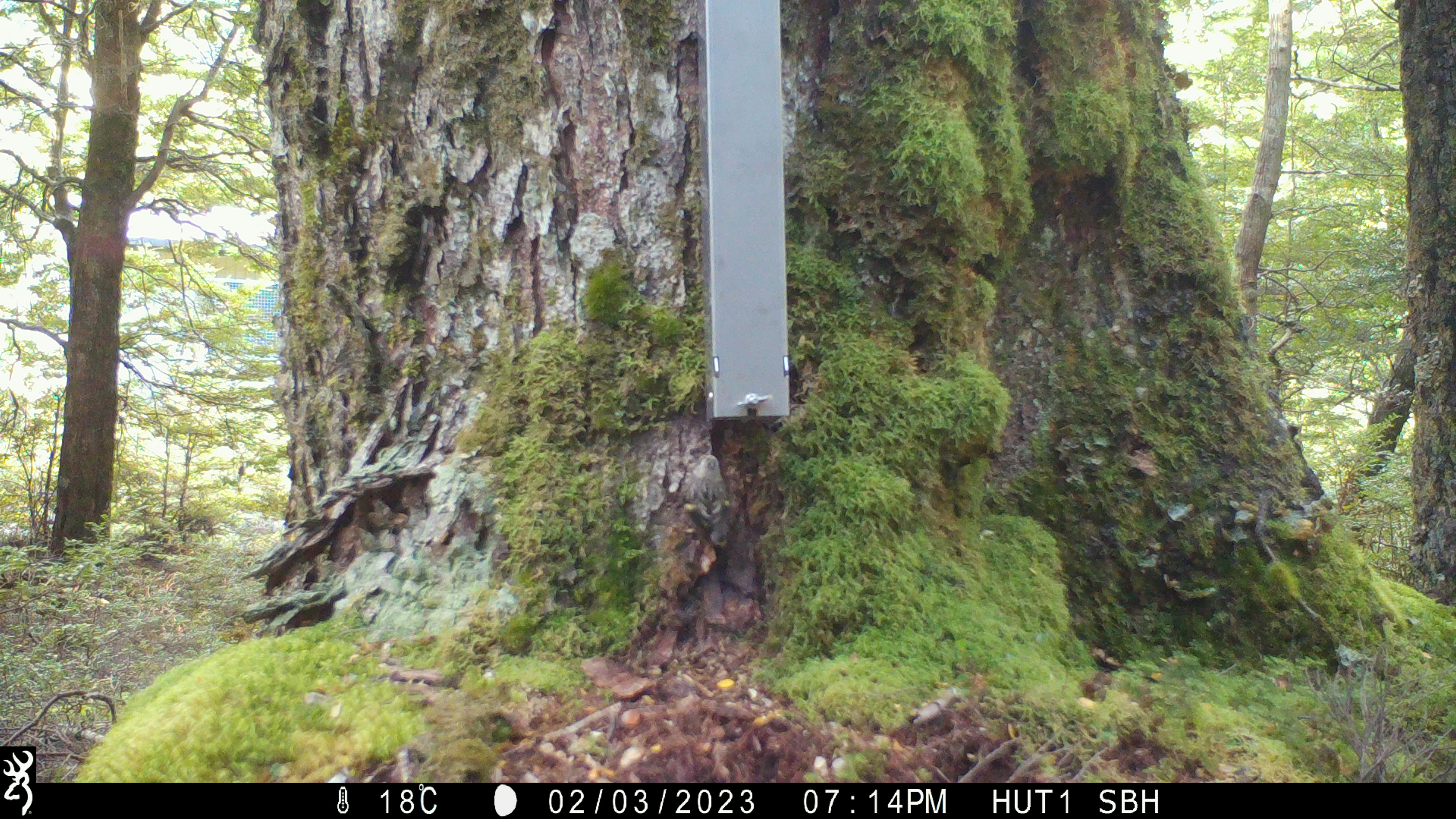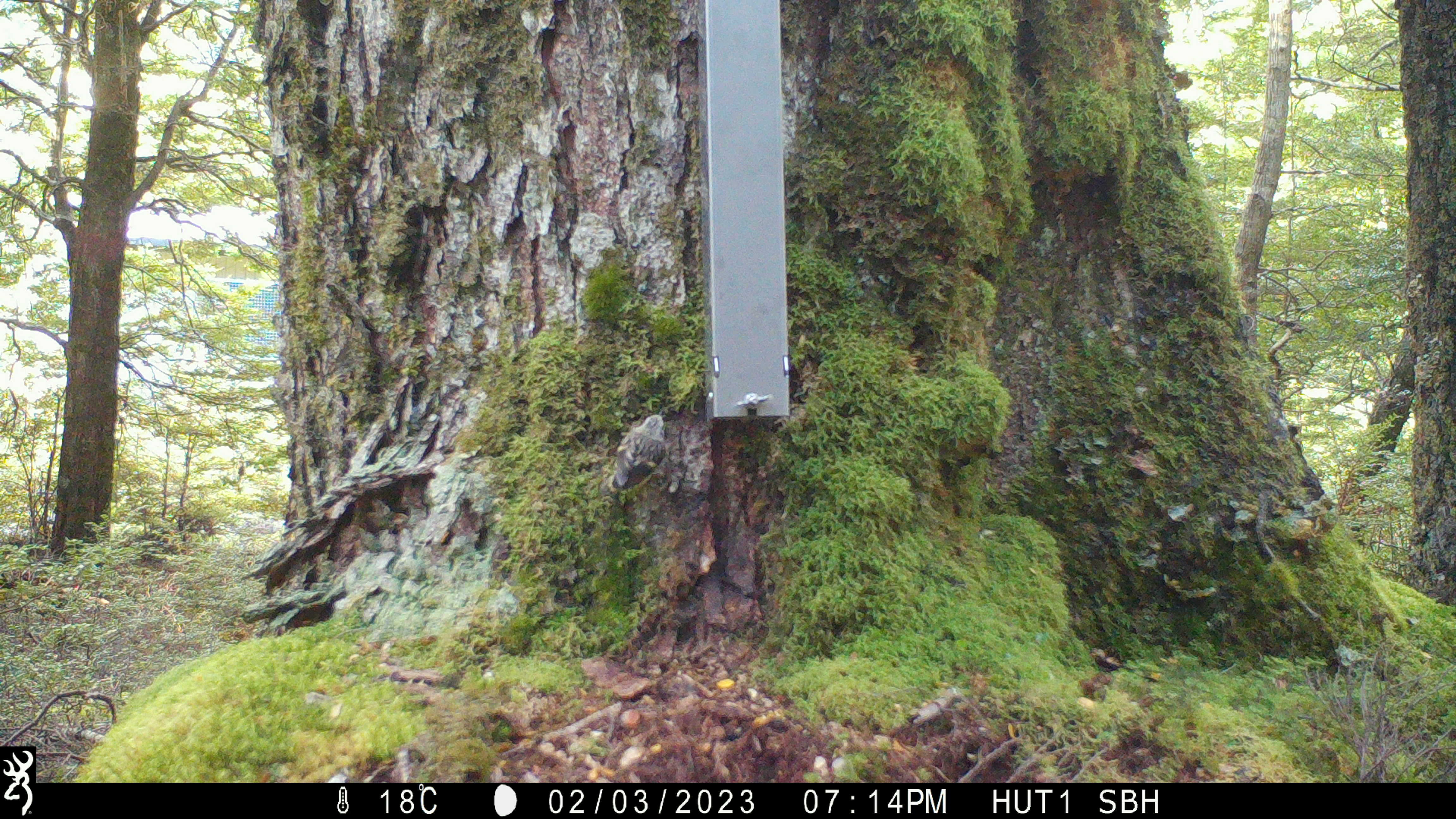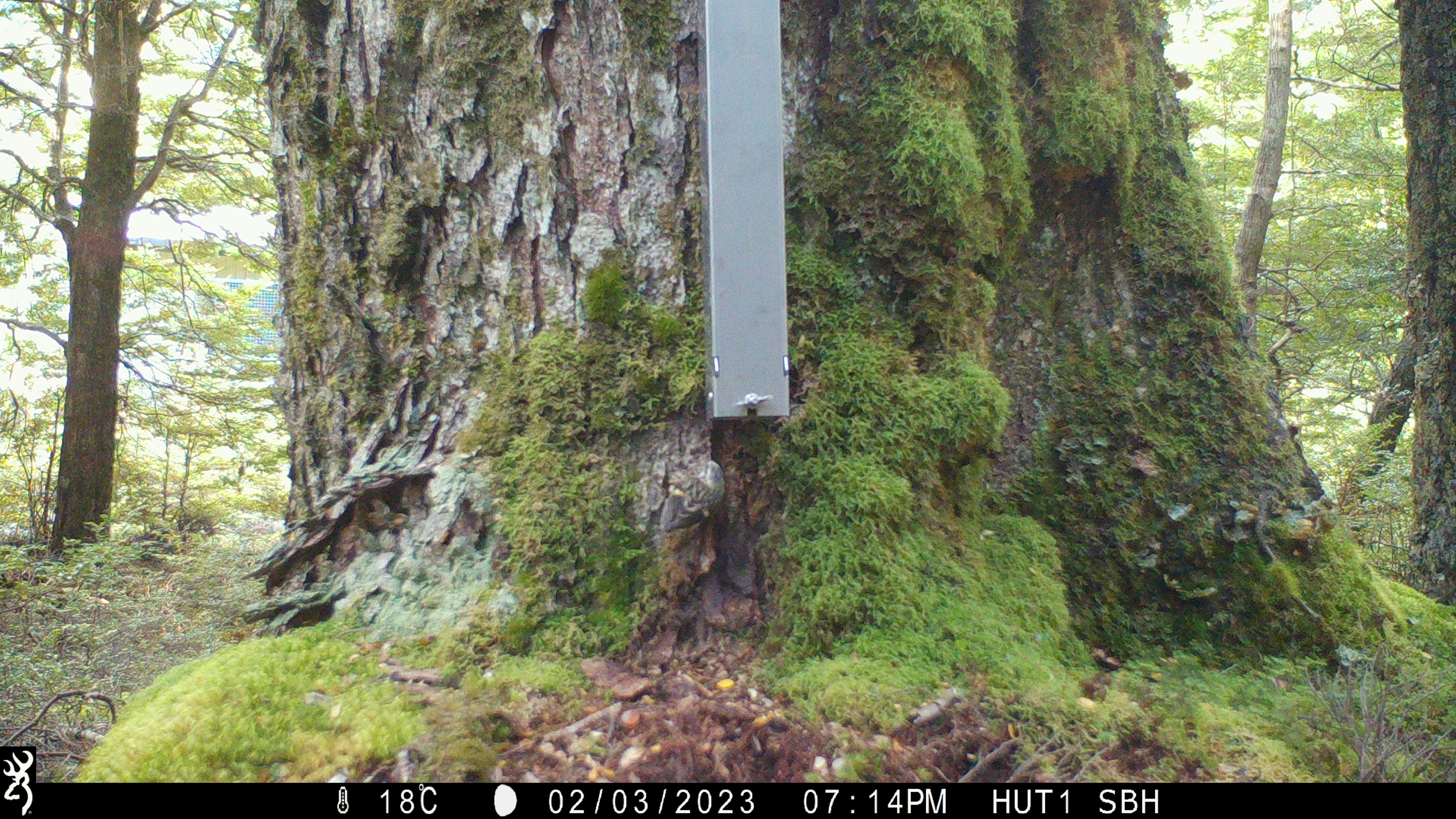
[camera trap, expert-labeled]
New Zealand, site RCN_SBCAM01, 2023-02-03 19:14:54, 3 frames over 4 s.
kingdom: Animalia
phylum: Chordata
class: Aves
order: Passeriformes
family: Acanthisittidae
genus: Acanthisitta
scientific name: Acanthisitta chloris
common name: rifleman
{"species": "rifleman (Acanthisitta chloris)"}